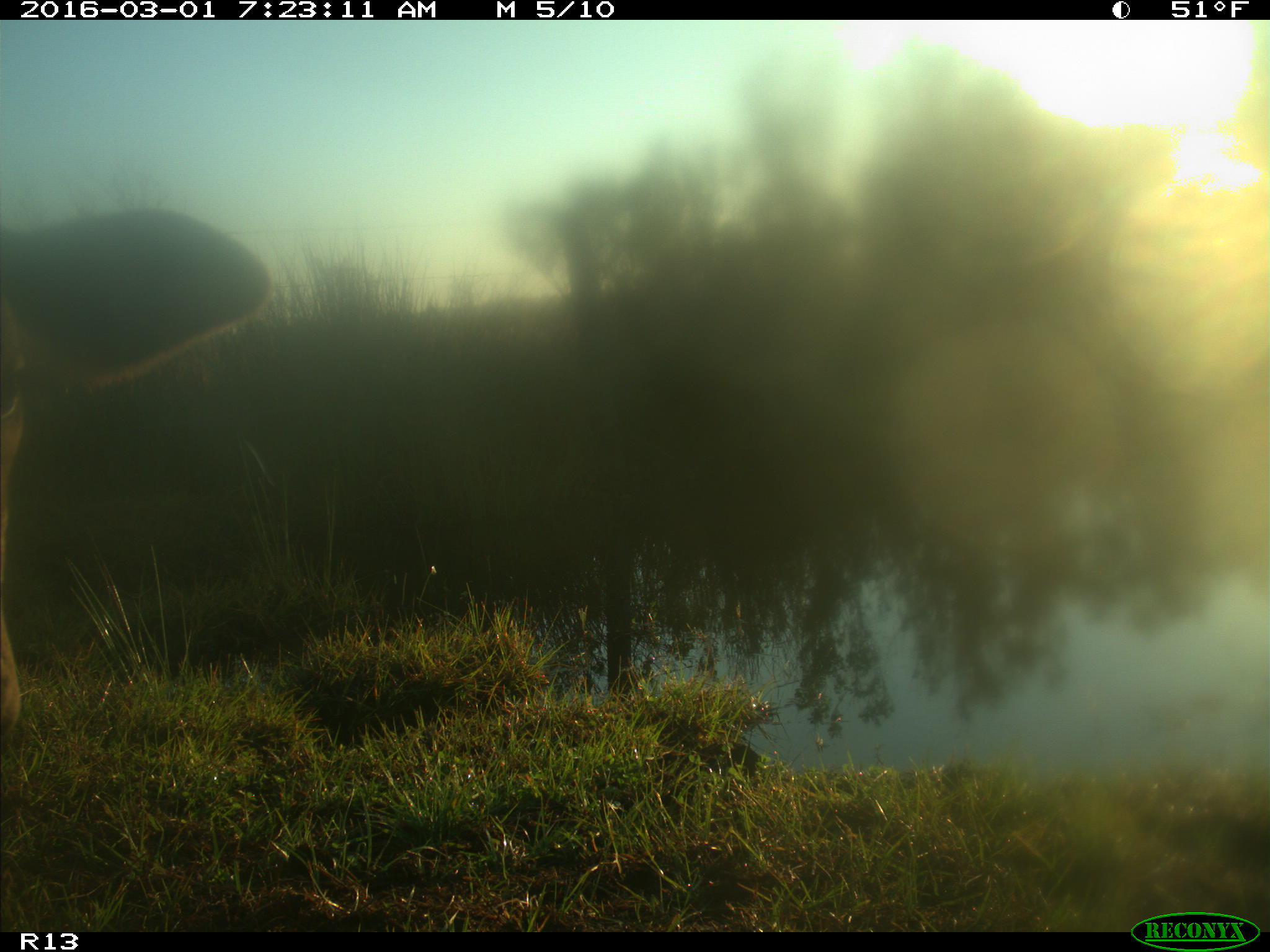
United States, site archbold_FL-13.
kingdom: Animalia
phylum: Chordata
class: Mammalia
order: Artiodactyla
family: Bovidae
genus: Bos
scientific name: Bos taurus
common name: domestic cow